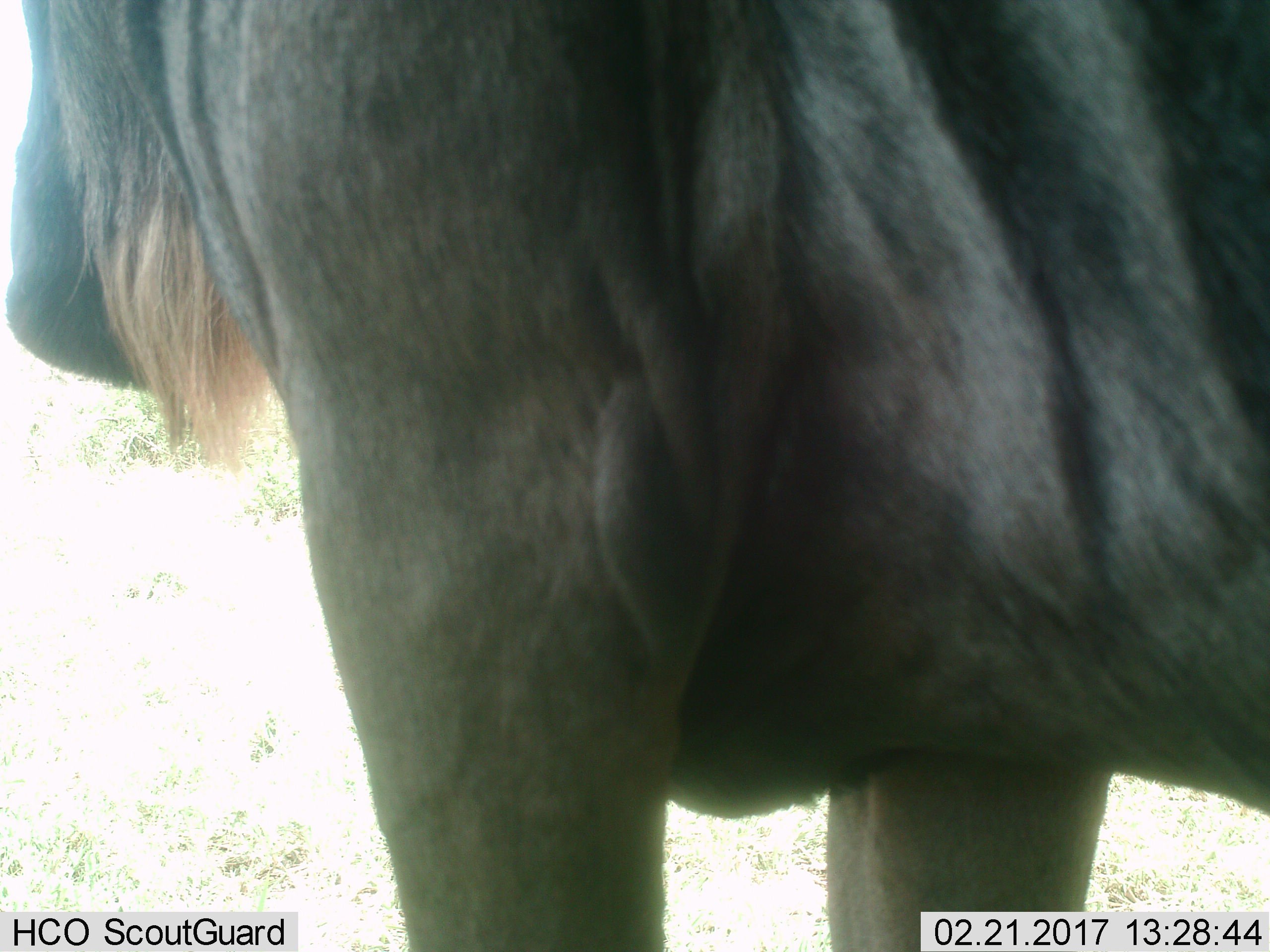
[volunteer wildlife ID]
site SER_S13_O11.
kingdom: Animalia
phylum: Chordata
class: Mammalia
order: Artiodactyla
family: Bovidae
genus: Connochaetes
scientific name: Connochaetes taurinus taurinus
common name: blue wildebeest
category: wildebeestblue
Wildebeestblue (blue wildebeest) (Connochaetes taurinus taurinus), count 1. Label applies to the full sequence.